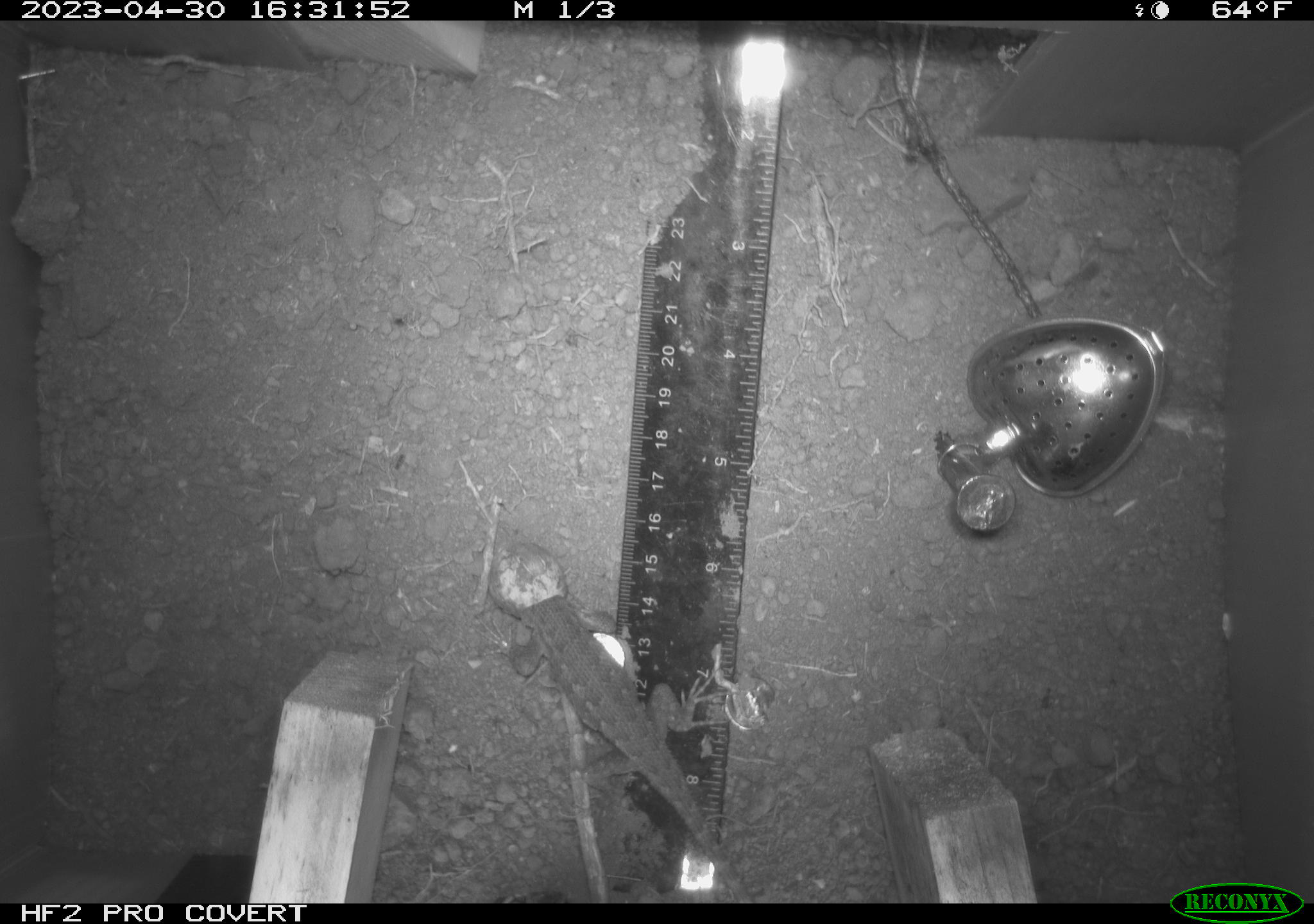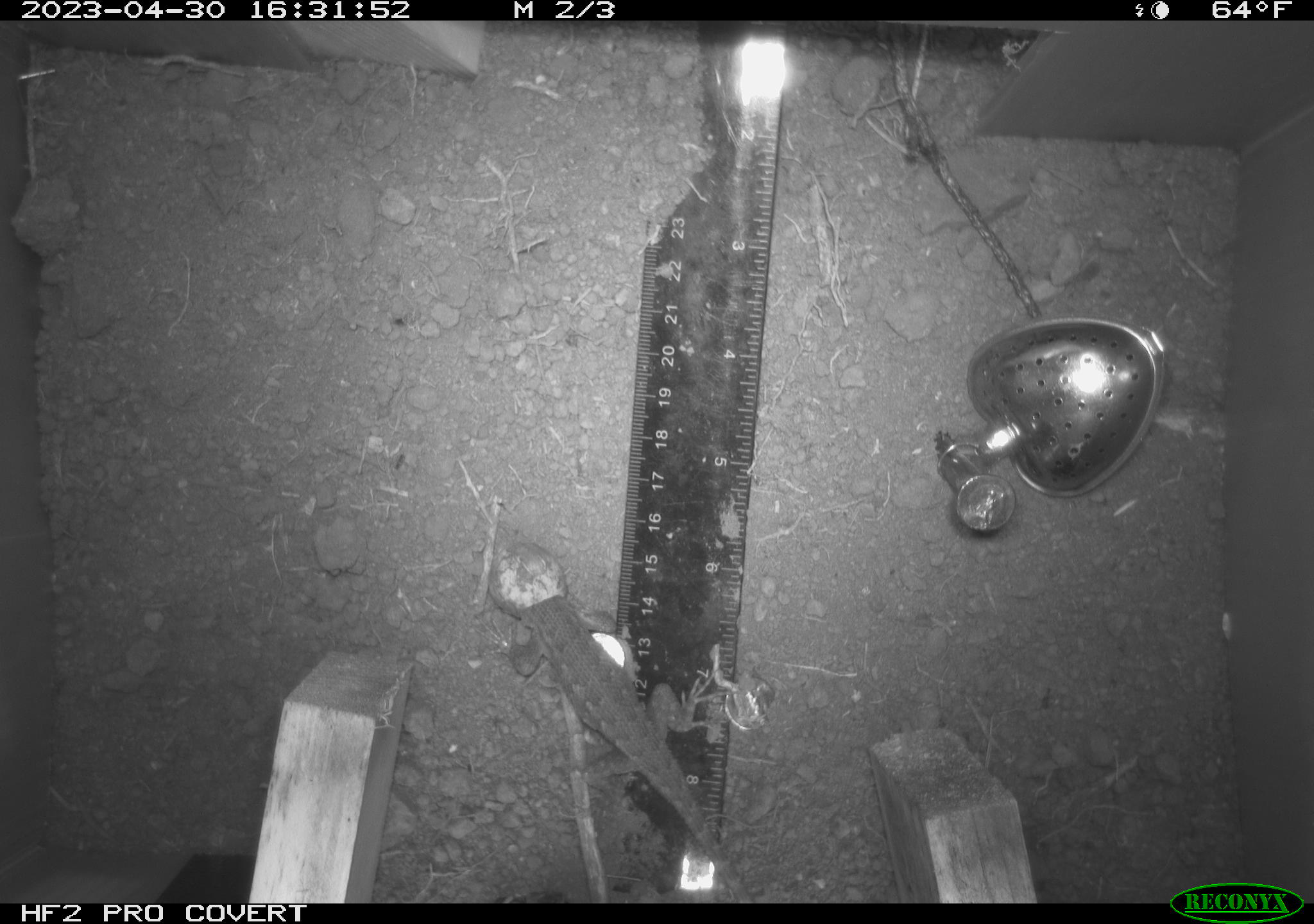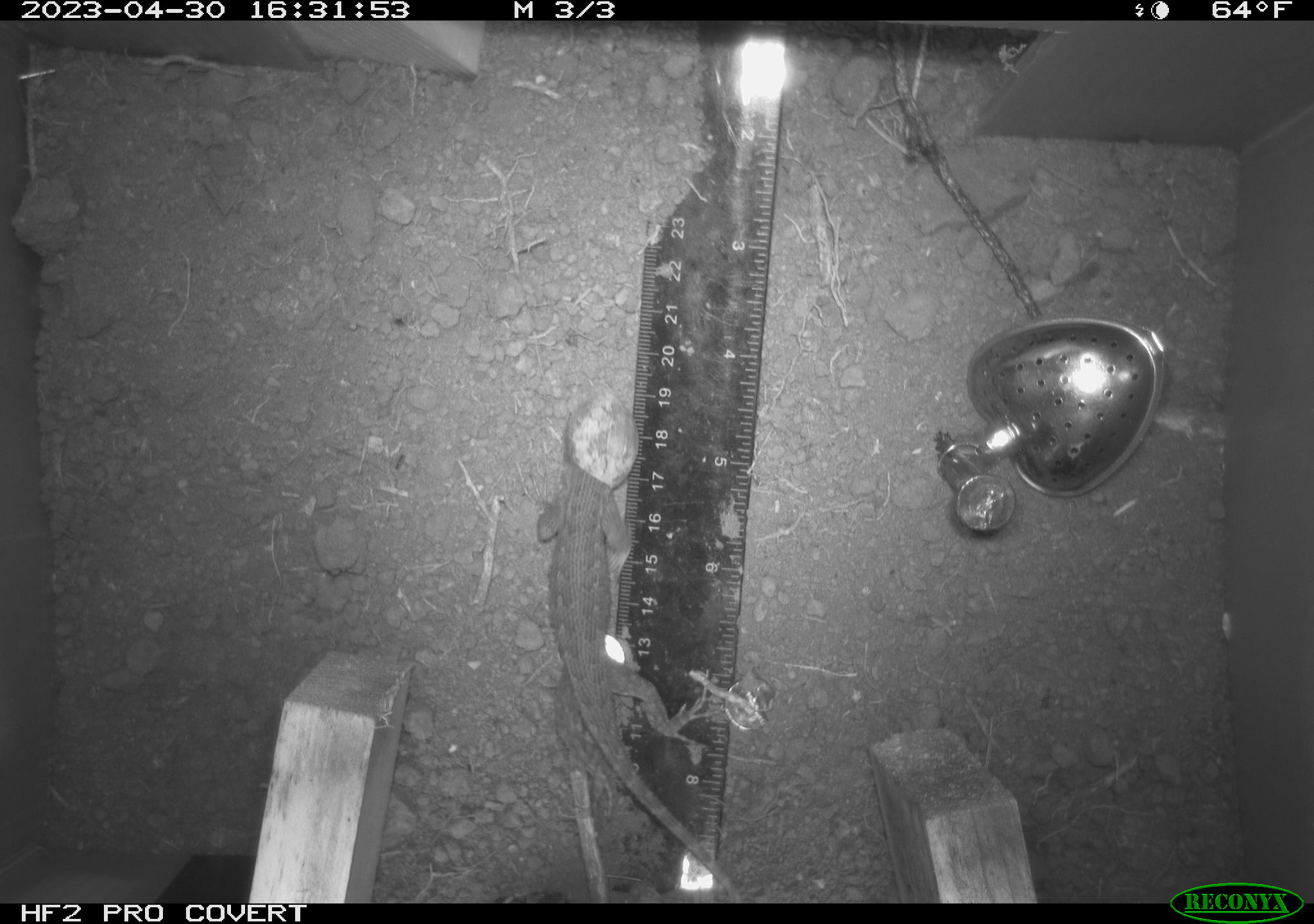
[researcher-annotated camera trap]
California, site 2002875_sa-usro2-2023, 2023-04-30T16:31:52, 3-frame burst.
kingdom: Animalia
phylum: Chordata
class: Reptilia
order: Squamata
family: Phrynosomatidae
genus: Sceloporus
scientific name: Sceloporus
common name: spiny lizards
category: sceloporus species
Sceloporus species (spiny lizards) (Sceloporus).